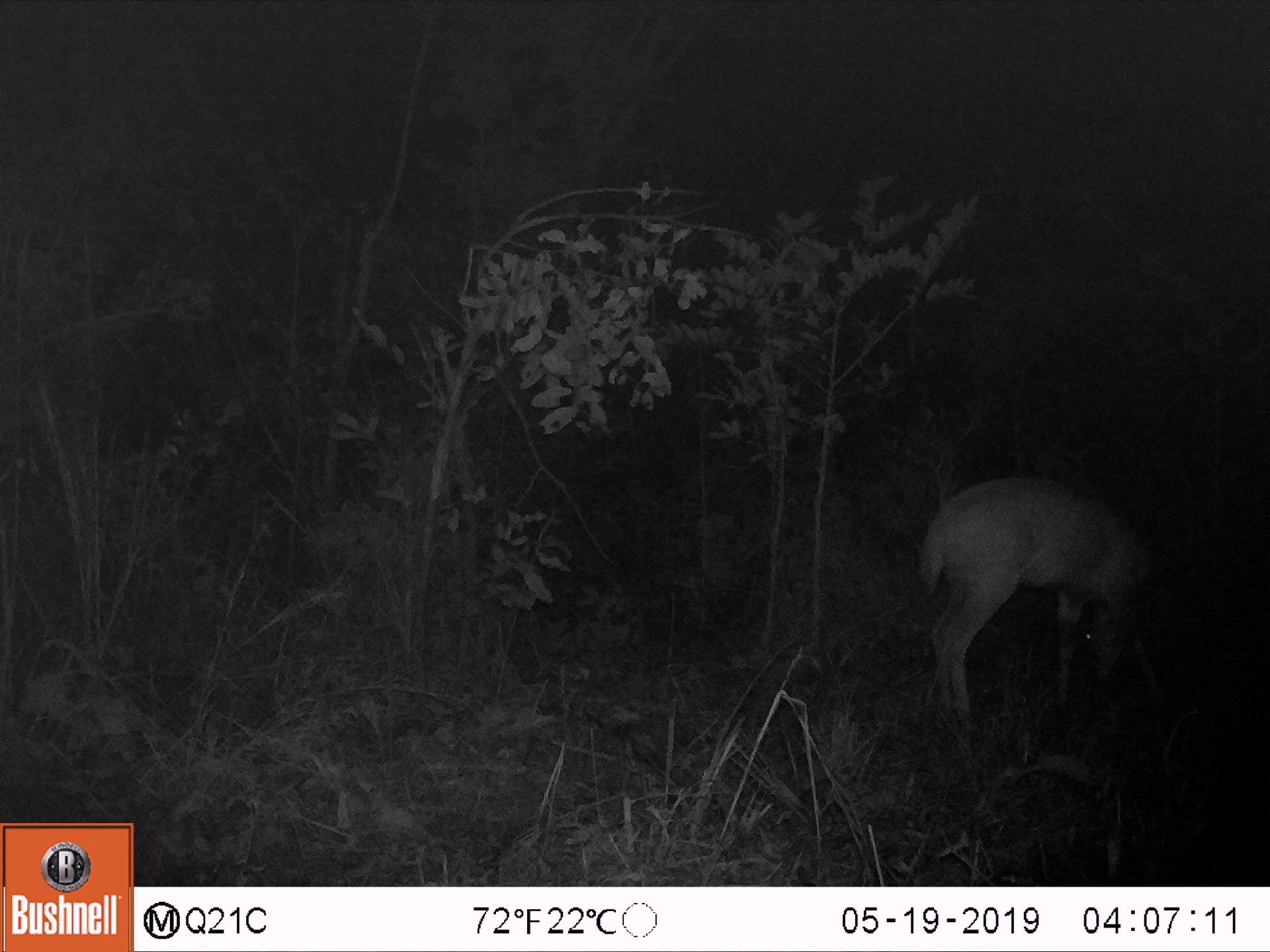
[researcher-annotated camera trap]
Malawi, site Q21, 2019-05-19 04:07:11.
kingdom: Animalia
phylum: Chordata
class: Mammalia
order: Artiodactyla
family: Bovidae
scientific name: Antilopinae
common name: small antelope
Small antelope (Antilopinae), count 1.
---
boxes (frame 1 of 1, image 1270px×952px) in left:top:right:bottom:
small antelope: 914:469:1180:745